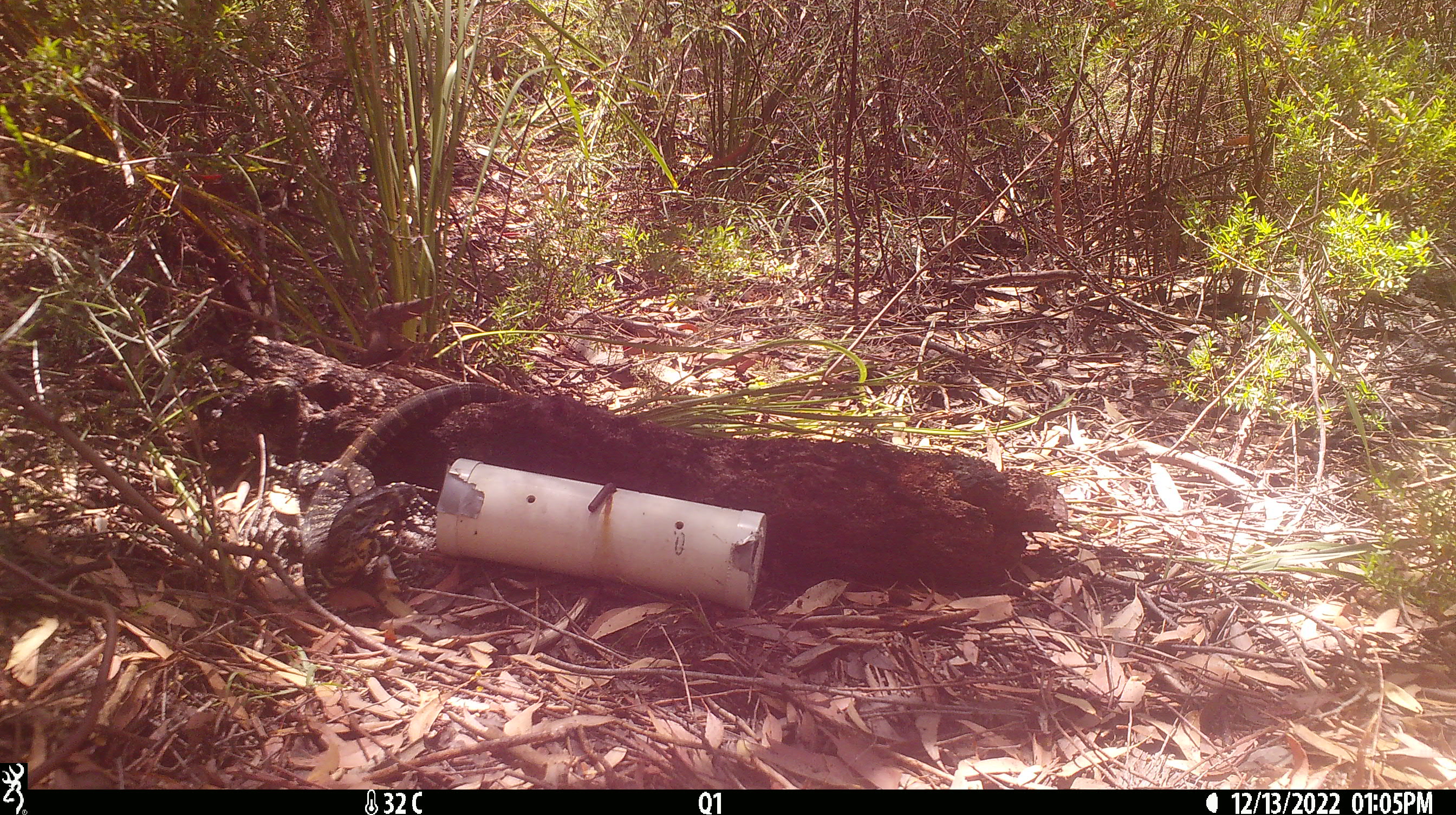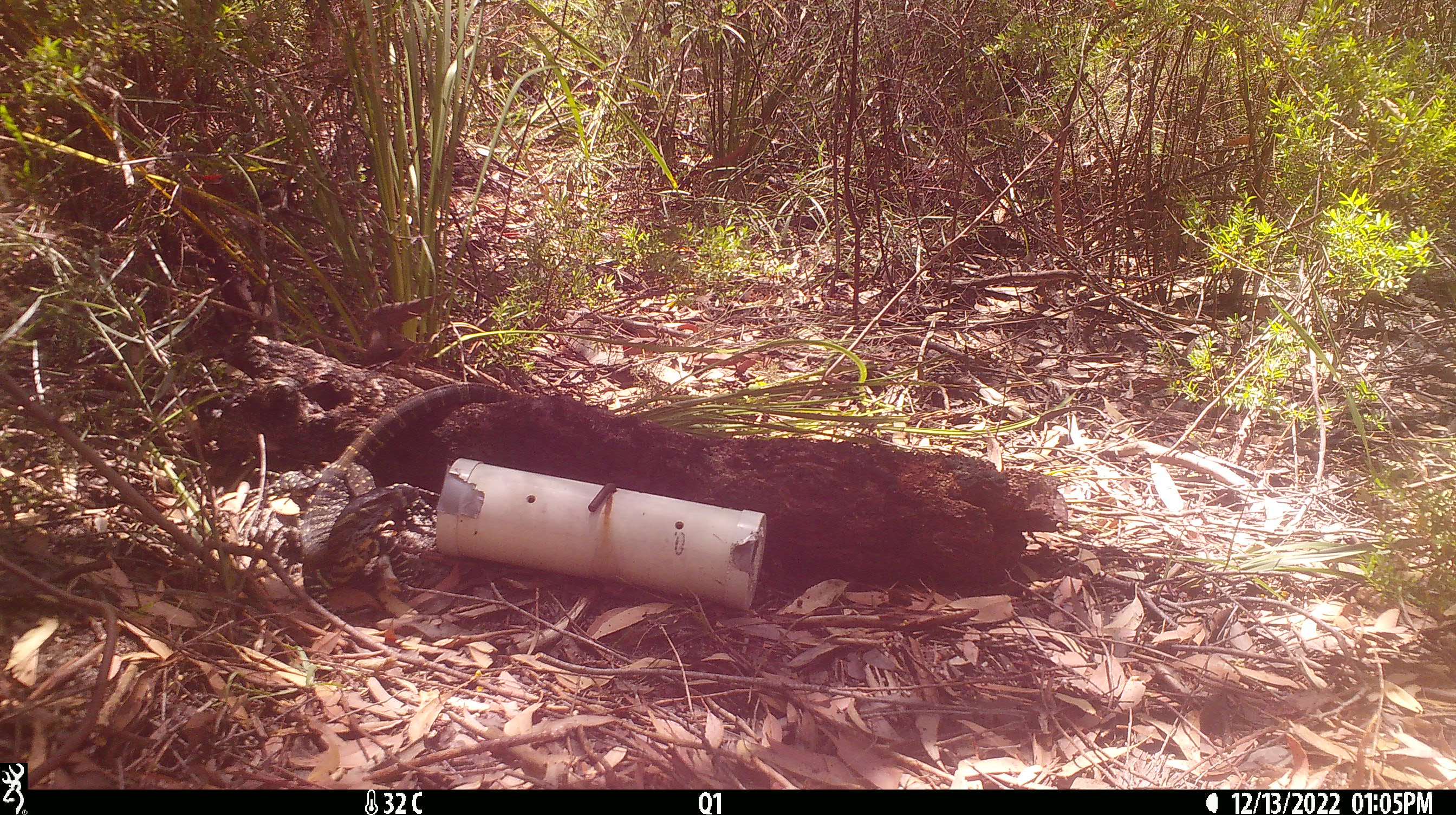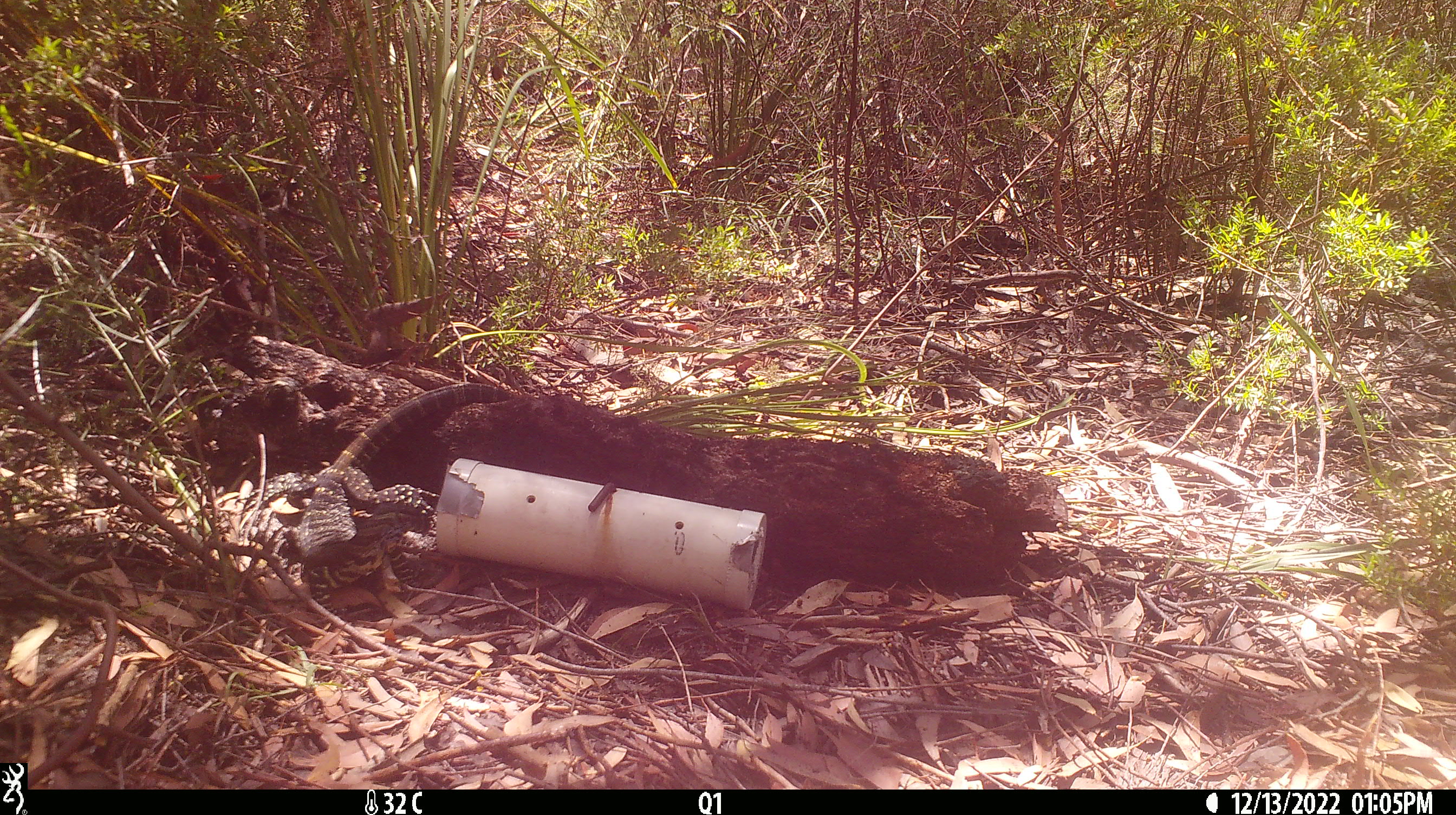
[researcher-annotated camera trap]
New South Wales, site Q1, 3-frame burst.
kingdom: Animalia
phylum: Chordata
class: Reptilia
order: Squamata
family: Varanidae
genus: Varanus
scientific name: Varanus varius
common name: lace monitor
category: goanna